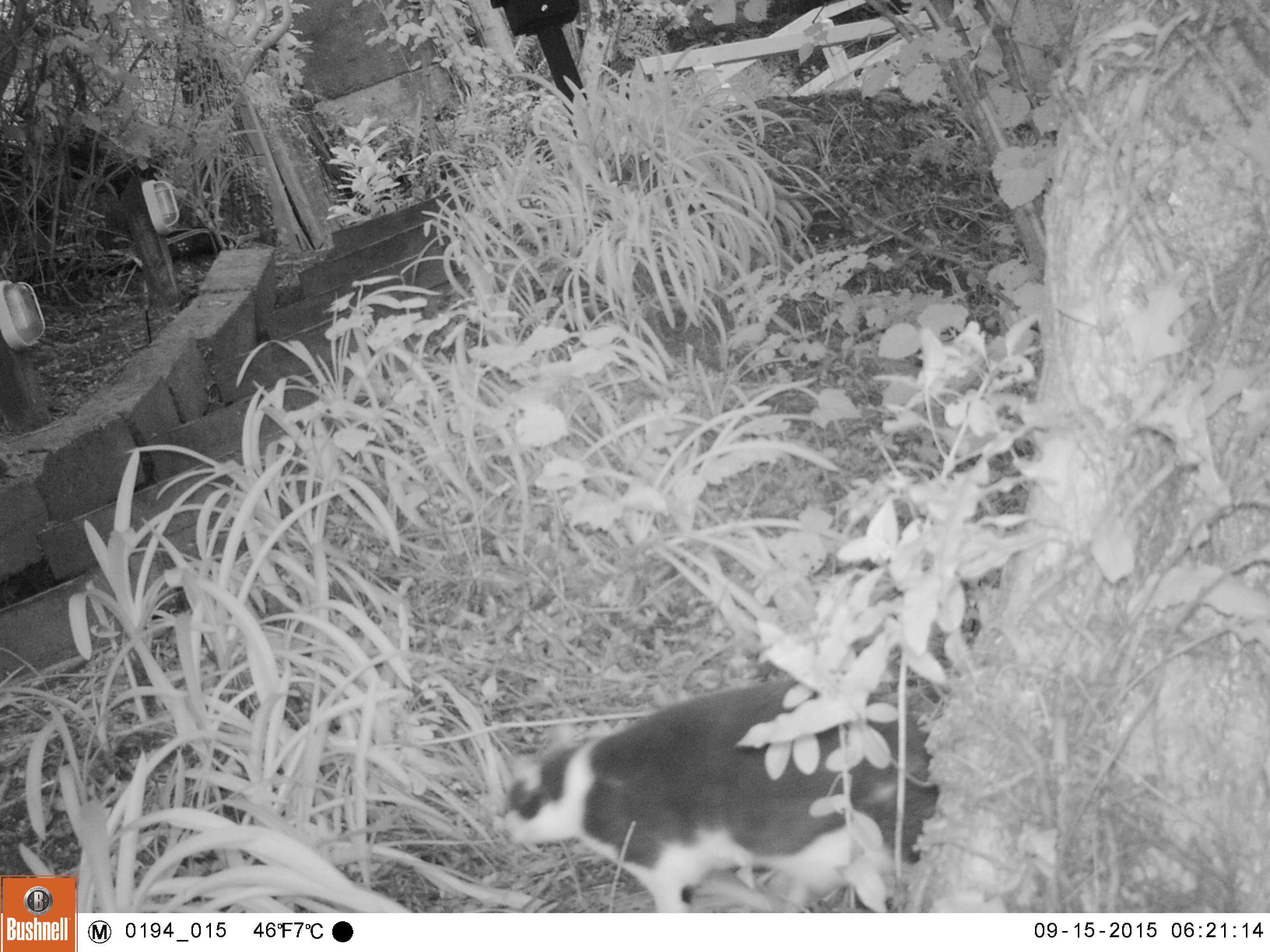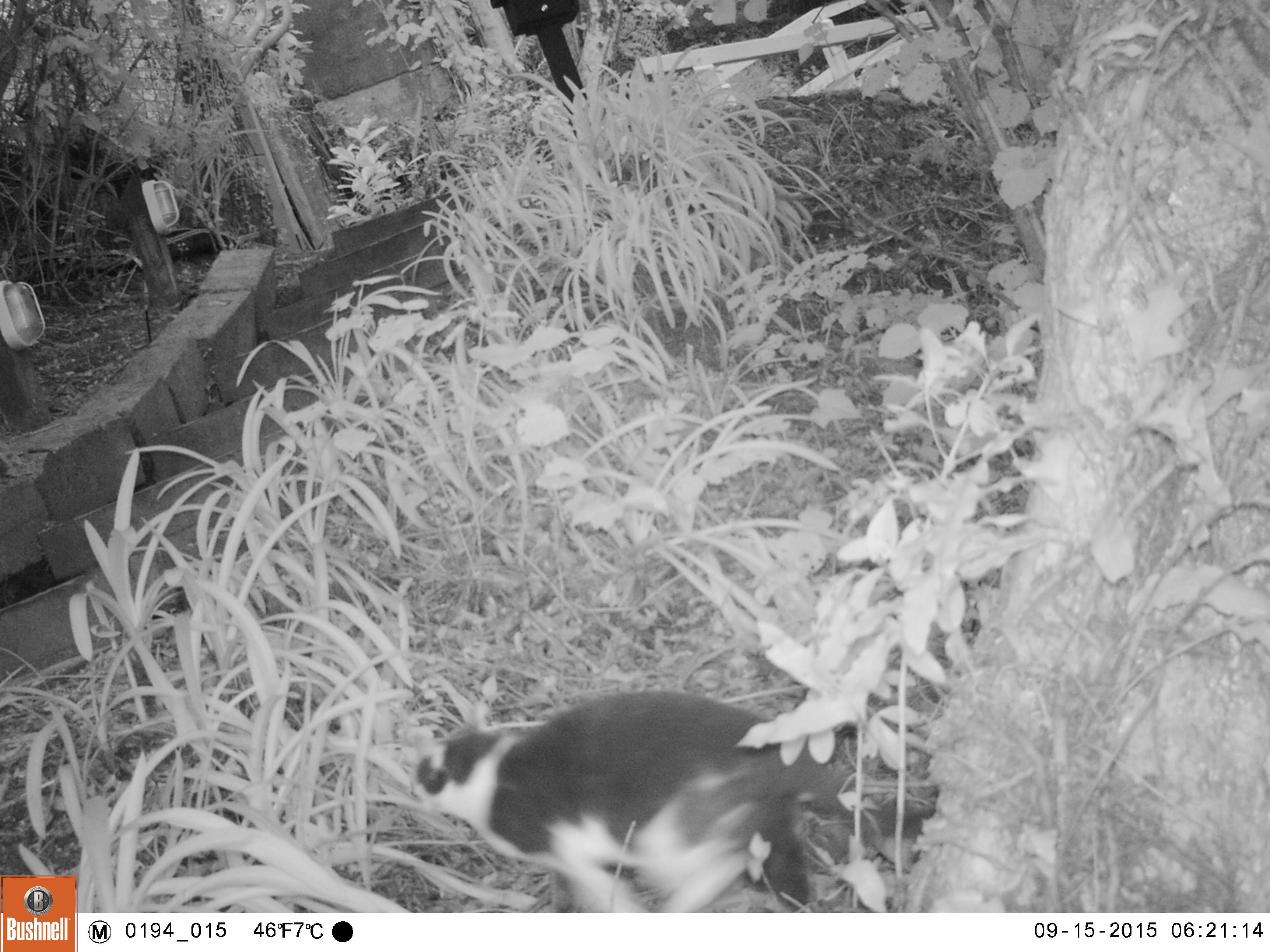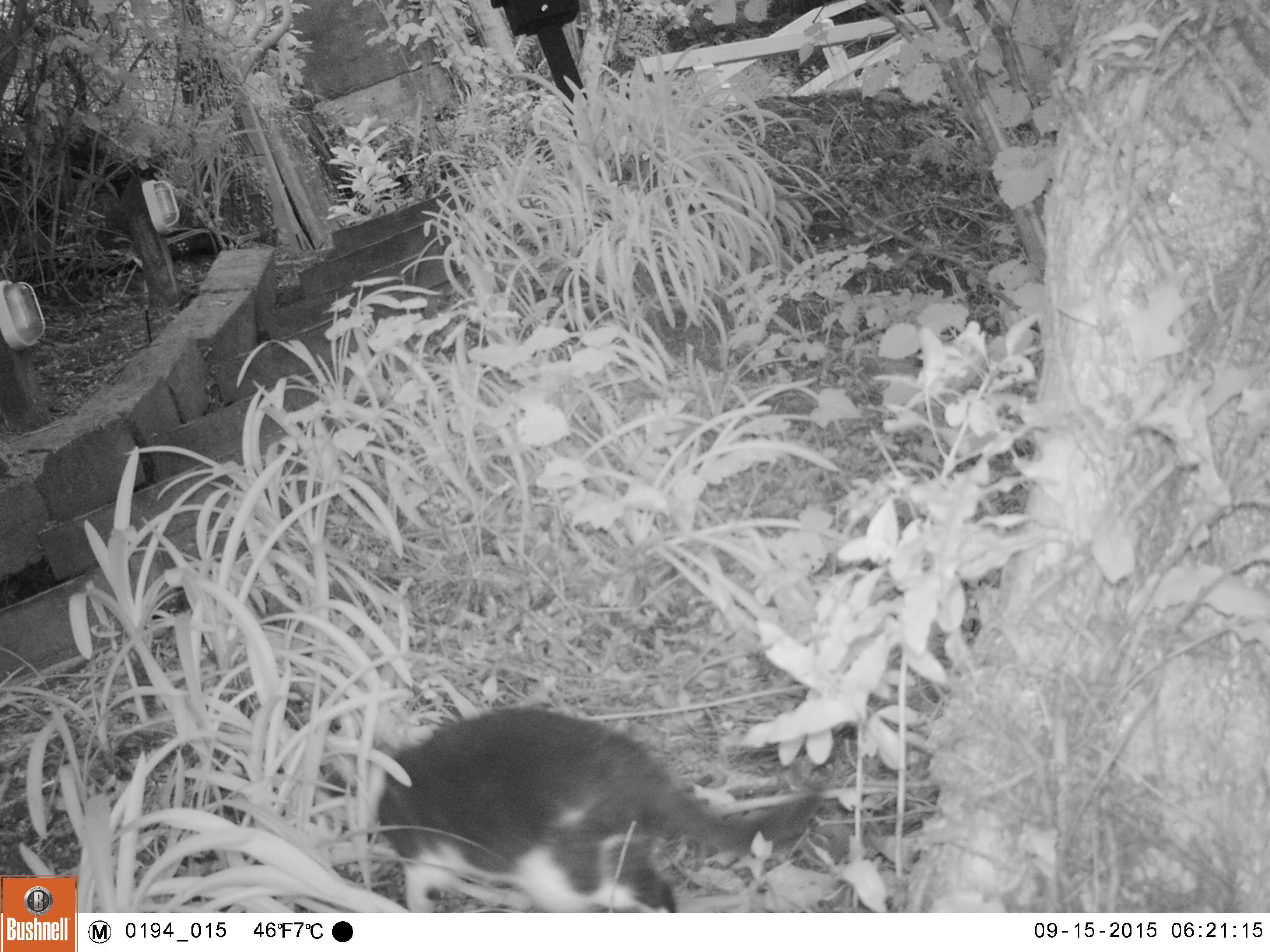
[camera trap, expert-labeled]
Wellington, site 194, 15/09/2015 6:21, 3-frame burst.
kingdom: Animalia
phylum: Chordata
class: Mammalia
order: Carnivora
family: Felidae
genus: Felis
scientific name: Felis catus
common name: cat